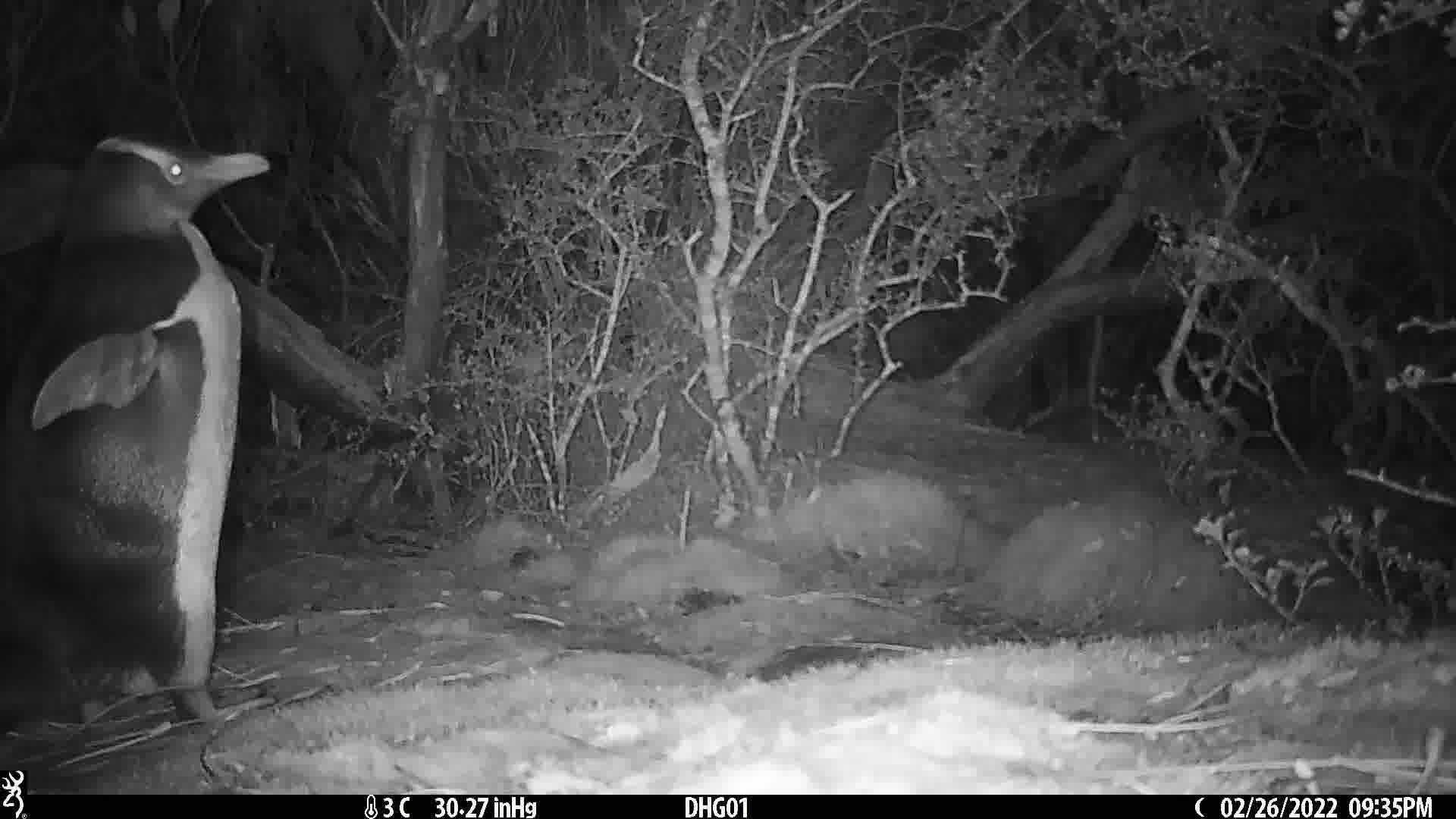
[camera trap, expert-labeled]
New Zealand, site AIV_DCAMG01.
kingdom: Animalia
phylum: Chordata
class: Aves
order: Sphenisciformes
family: Spheniscidae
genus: Megadyptes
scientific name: Megadyptes antipodes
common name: yellow-eyed penguin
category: yellow eyed penguin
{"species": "yellow eyed penguin (yellow-eyed penguin) (Megadyptes antipodes)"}